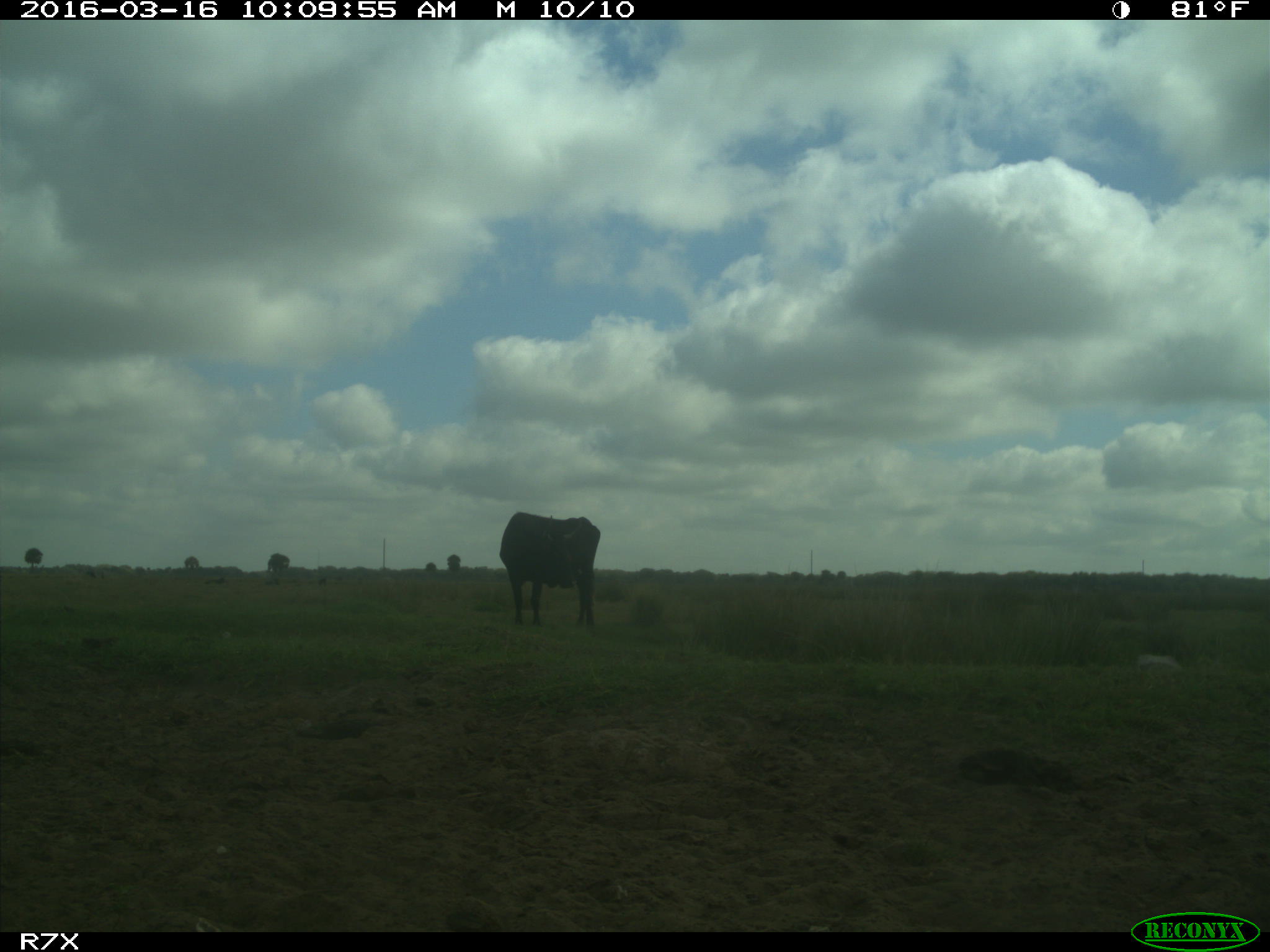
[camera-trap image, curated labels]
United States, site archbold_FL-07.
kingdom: Animalia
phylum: Chordata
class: Mammalia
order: Artiodactyla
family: Bovidae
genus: Bos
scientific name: Bos taurus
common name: domestic cow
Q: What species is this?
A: Bos taurus (domestic cow).